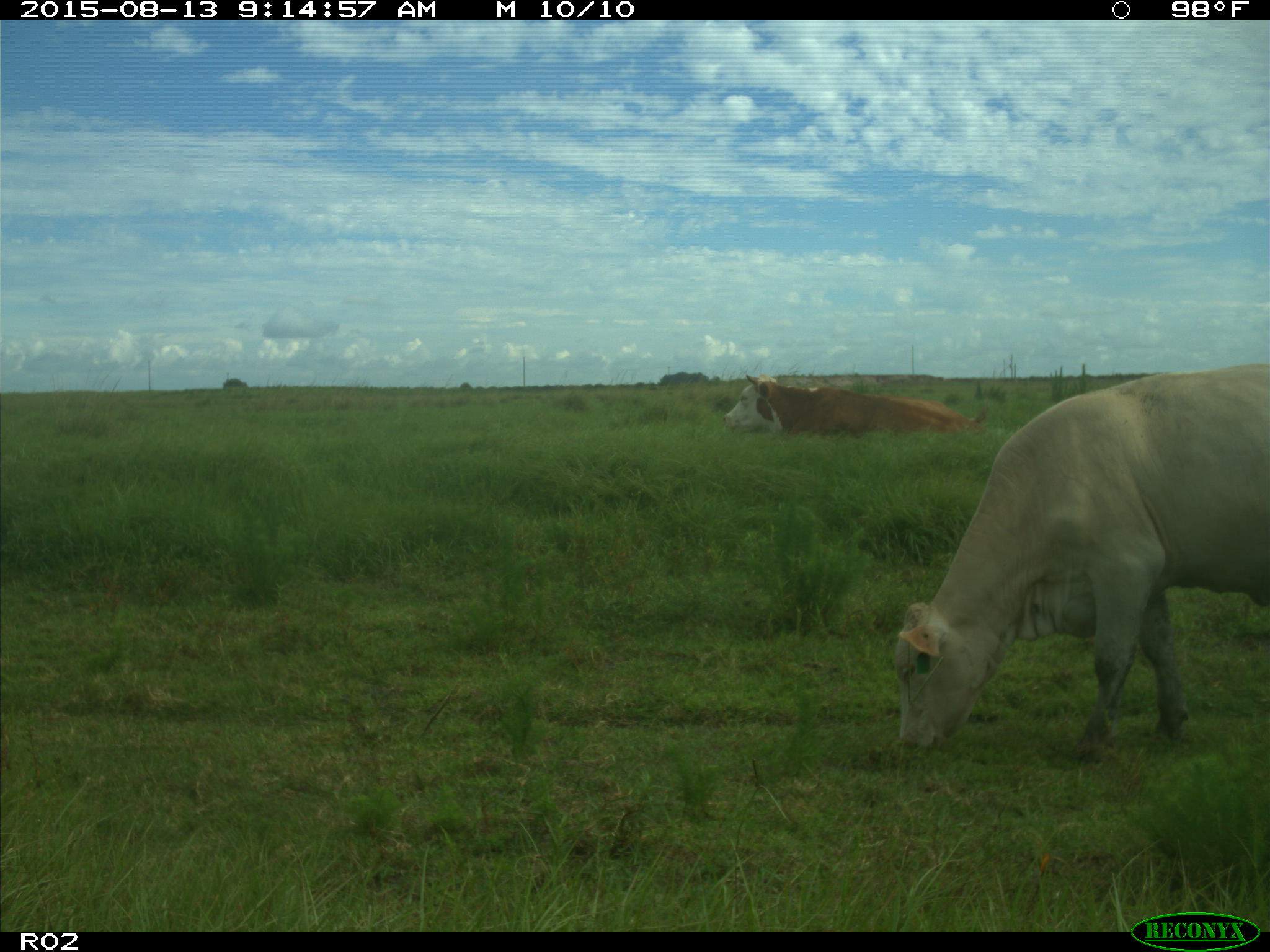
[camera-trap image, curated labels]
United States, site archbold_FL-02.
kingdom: Animalia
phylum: Chordata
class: Mammalia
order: Artiodactyla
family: Bovidae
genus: Bos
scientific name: Bos taurus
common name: domestic cow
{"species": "Bos taurus (domestic cow)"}